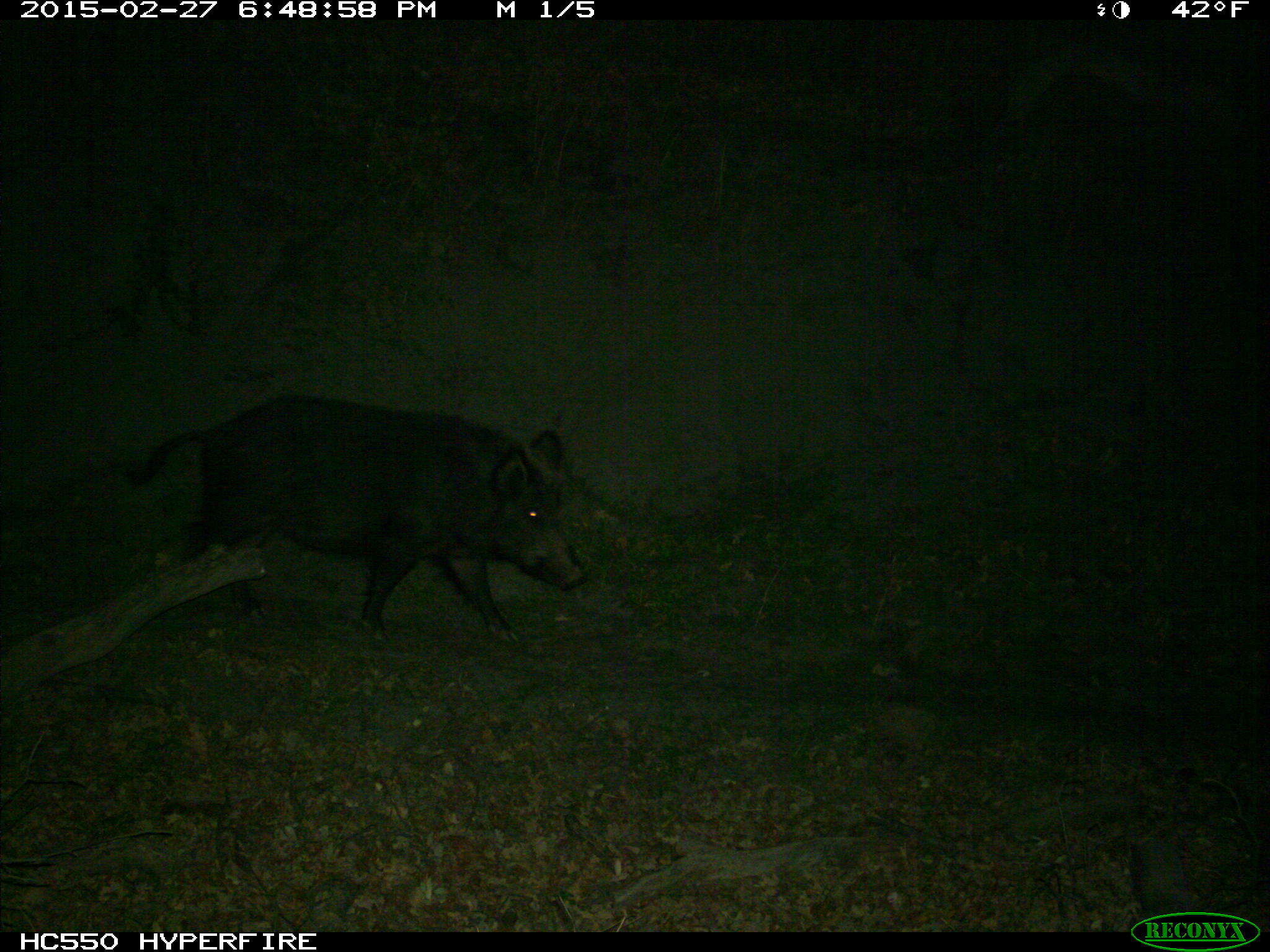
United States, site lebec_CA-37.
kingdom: Animalia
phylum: Chordata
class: Mammalia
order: Artiodactyla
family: Suidae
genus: Sus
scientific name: Sus scrofa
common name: wild boar